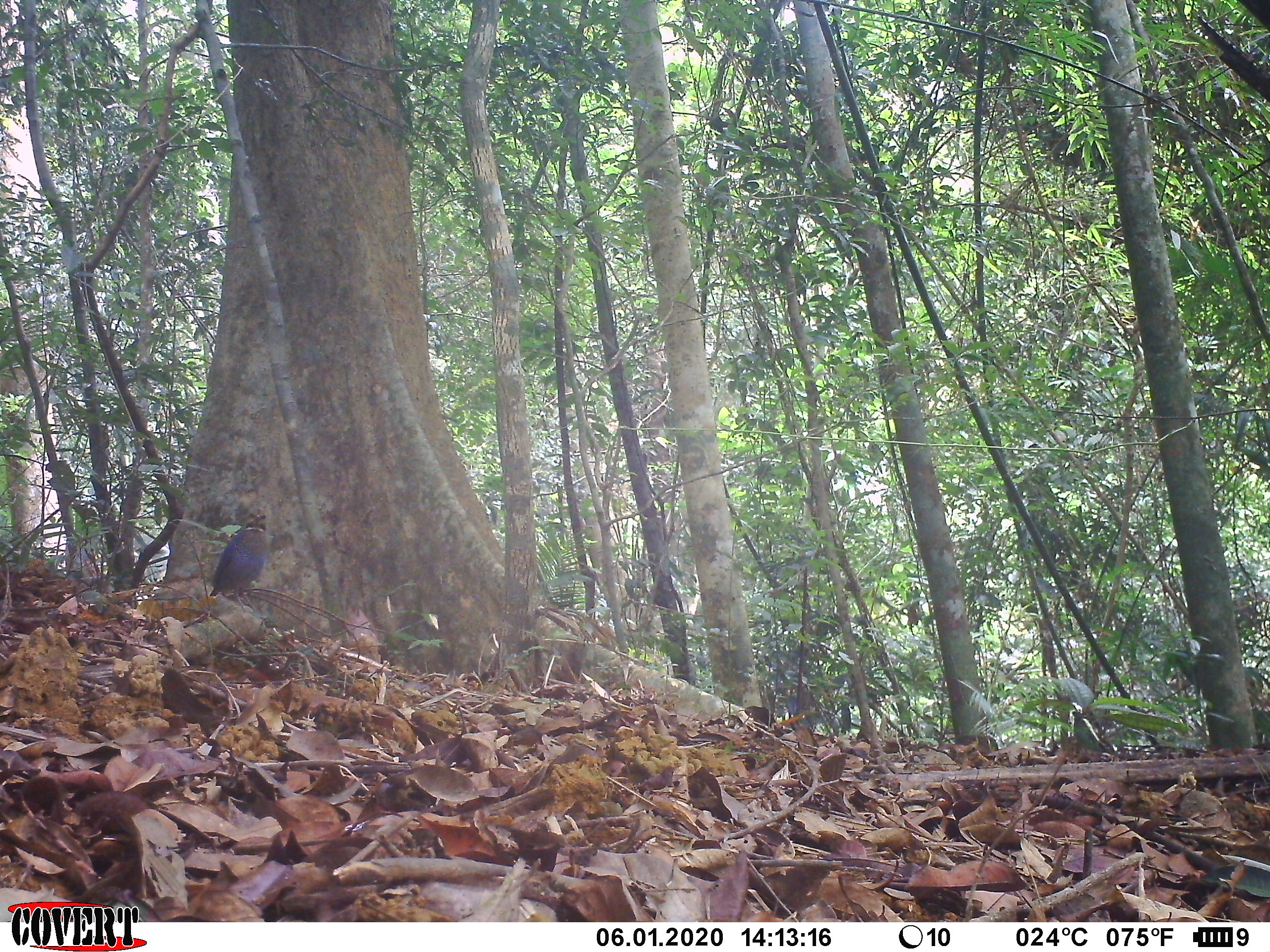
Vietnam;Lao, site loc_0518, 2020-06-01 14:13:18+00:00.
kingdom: Animalia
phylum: Chordata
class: Aves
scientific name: Aves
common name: bird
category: unidentified bird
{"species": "unidentified bird (bird) (Aves)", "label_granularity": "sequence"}